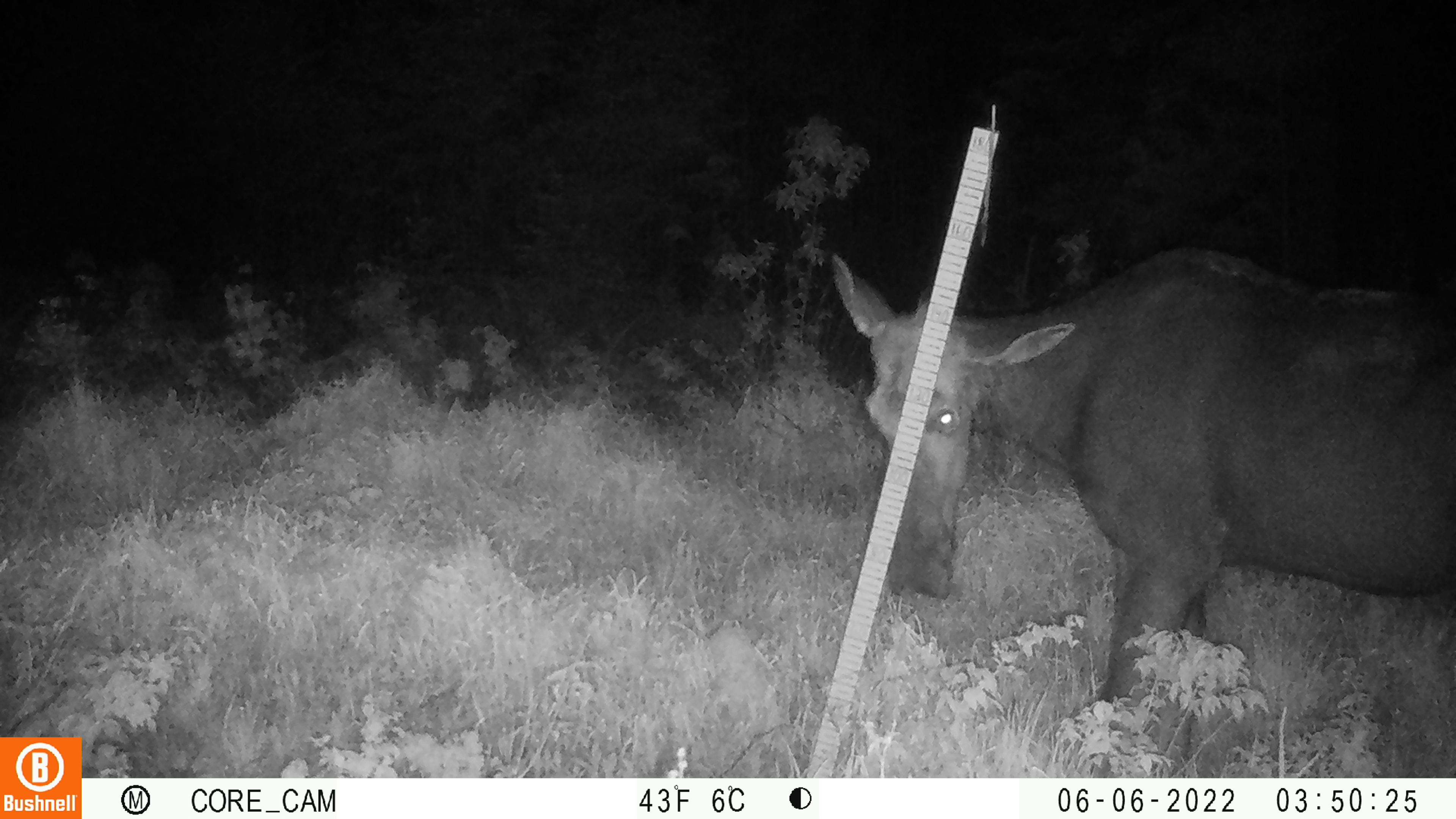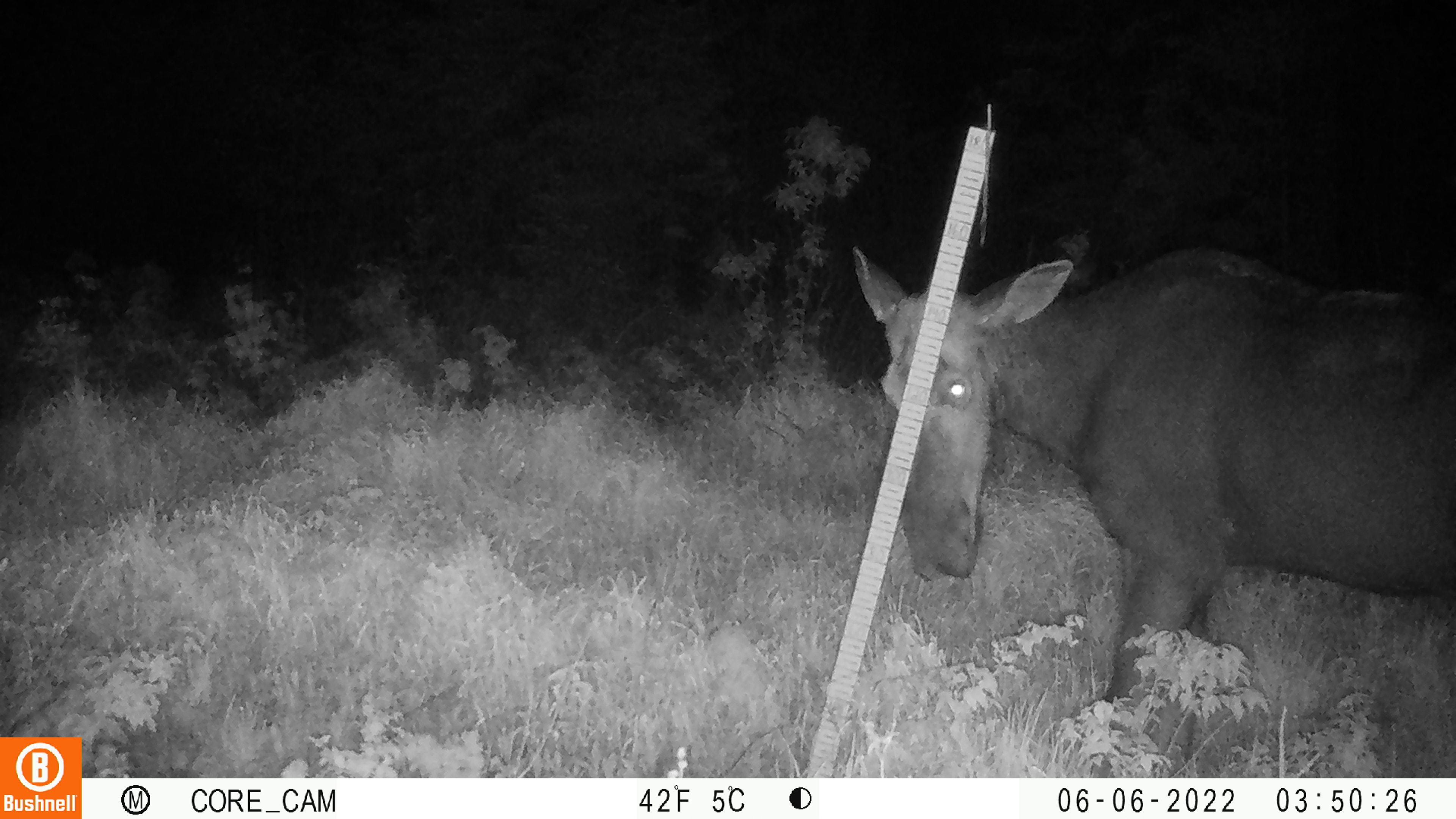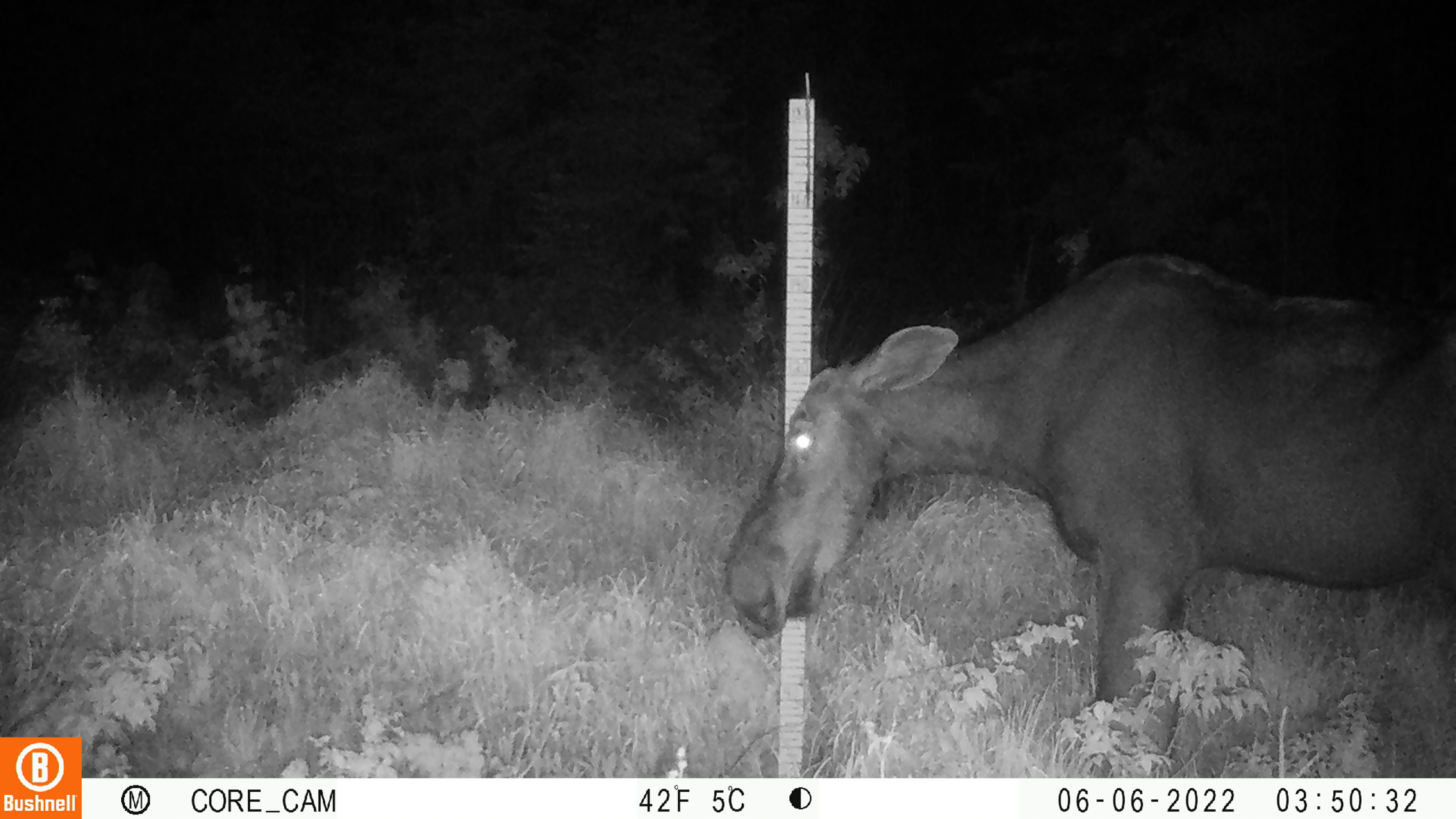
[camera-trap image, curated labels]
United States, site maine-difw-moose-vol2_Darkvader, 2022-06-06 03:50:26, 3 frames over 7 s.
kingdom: Animalia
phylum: Chordata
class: Mammalia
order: Artiodactyla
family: Cervidae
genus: Alces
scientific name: Alces alces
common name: moose